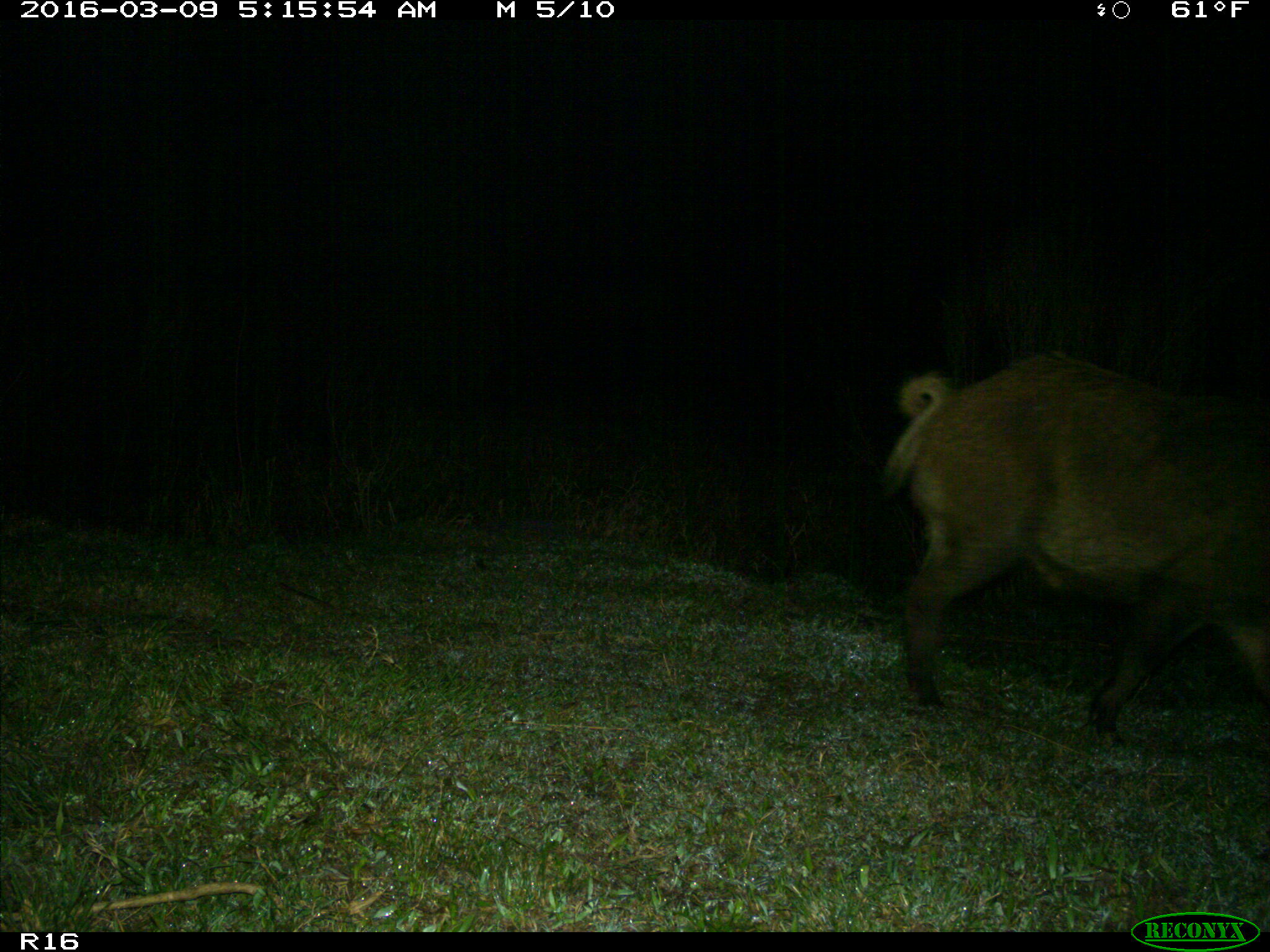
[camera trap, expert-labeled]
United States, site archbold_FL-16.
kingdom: Animalia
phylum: Chordata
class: Mammalia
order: Artiodactyla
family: Suidae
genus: Sus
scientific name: Sus scrofa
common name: wild boar